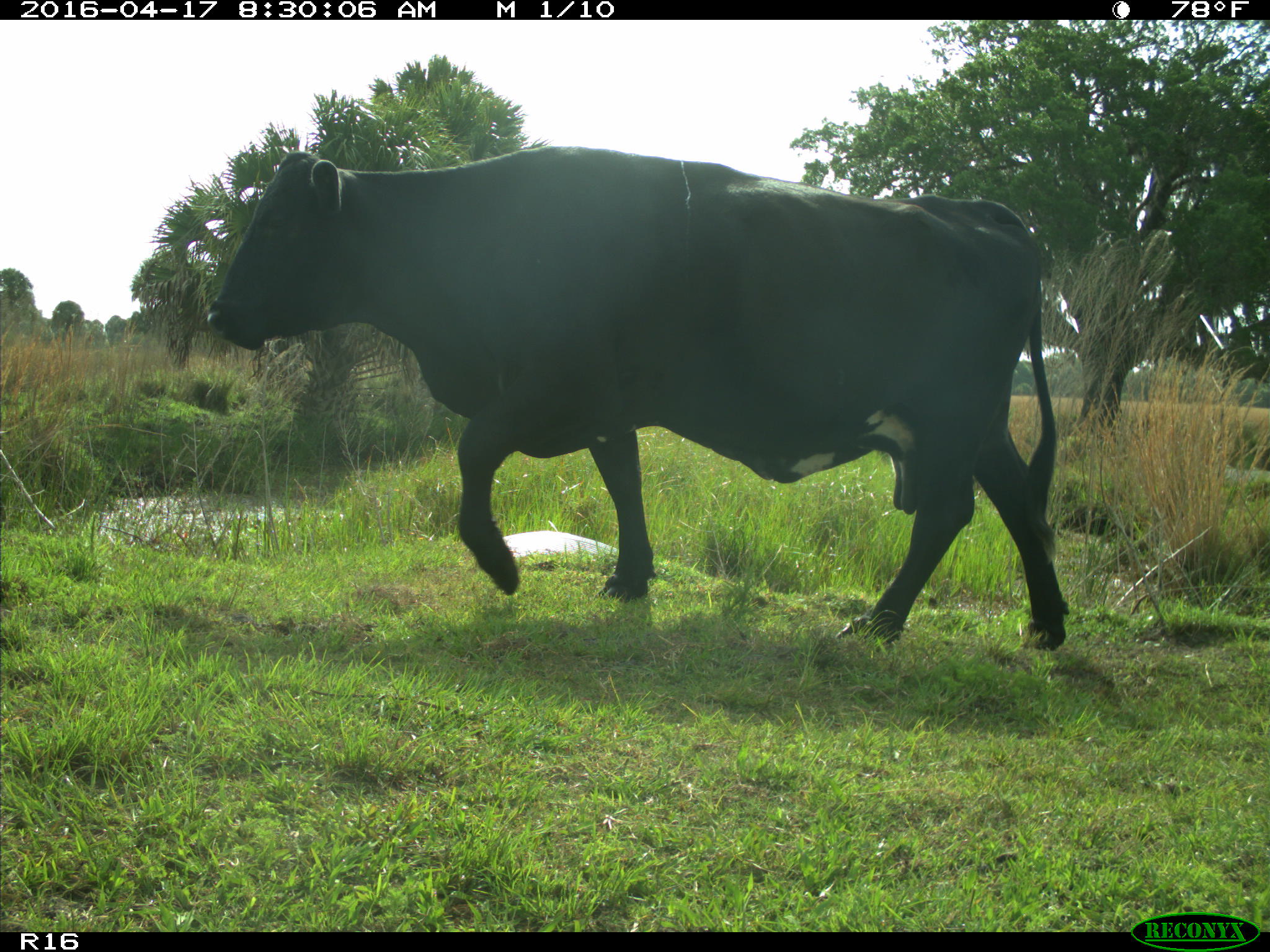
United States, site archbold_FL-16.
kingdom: Animalia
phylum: Chordata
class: Mammalia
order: Artiodactyla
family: Bovidae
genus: Bos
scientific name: Bos taurus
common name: domestic cow